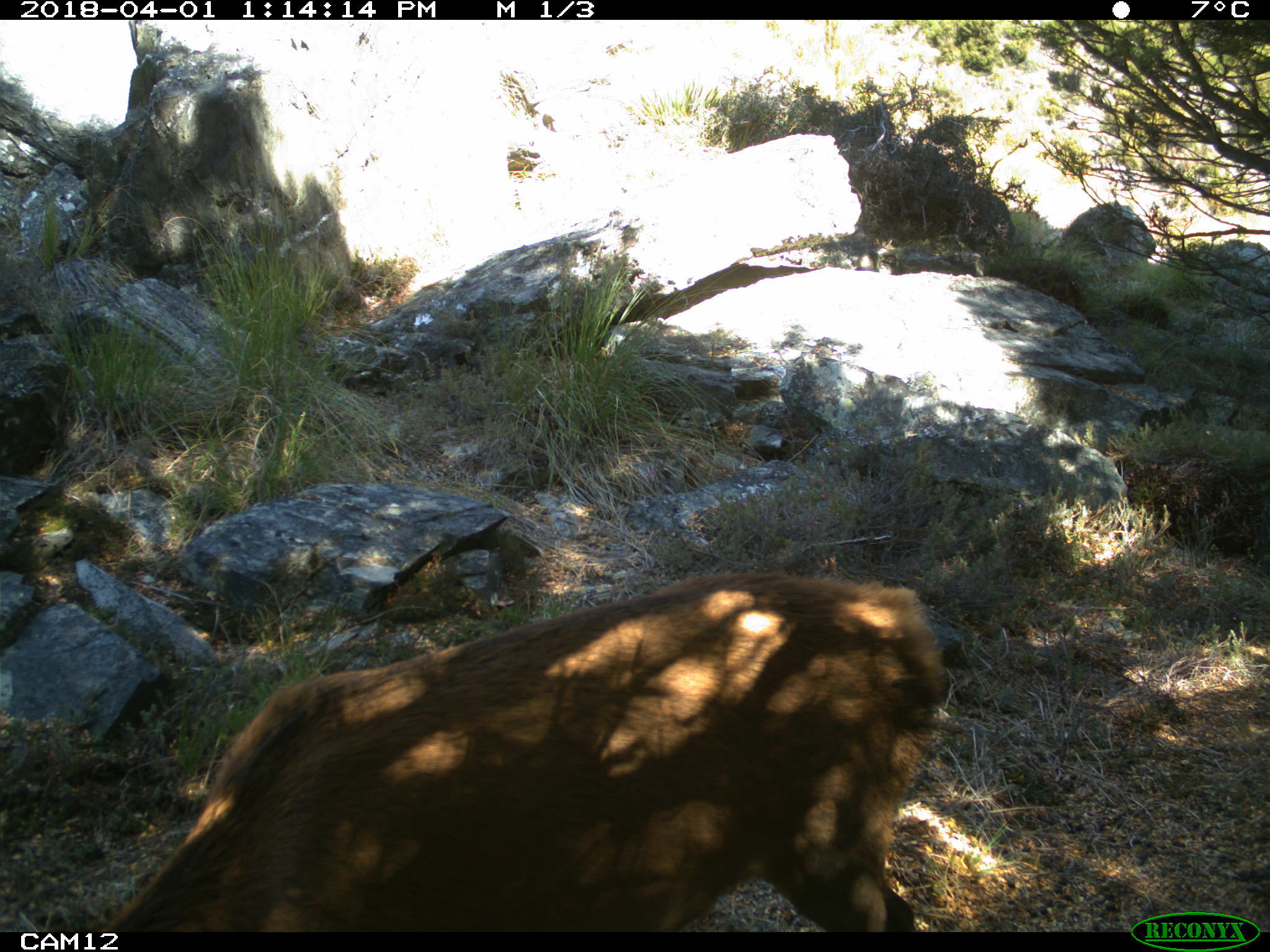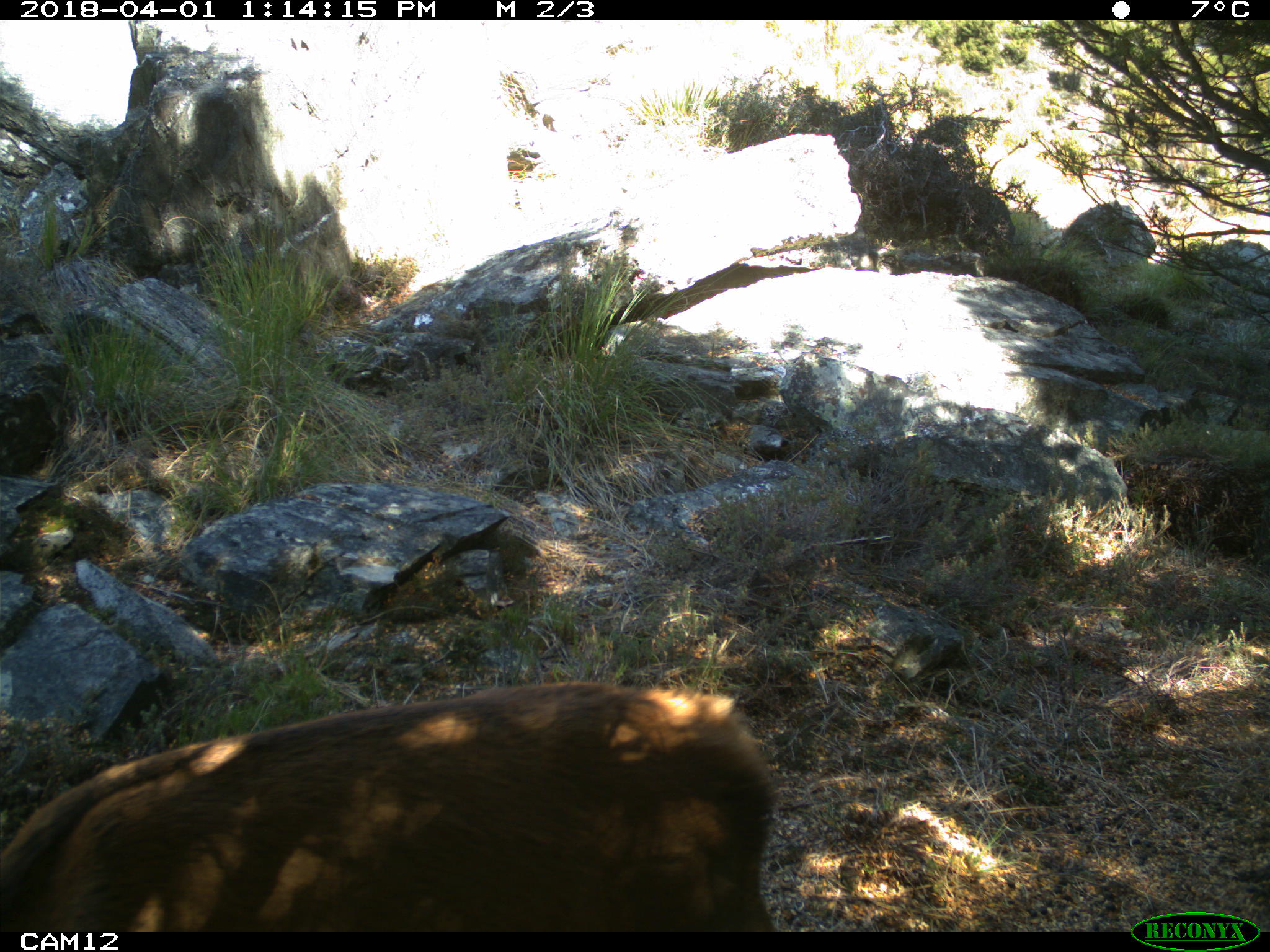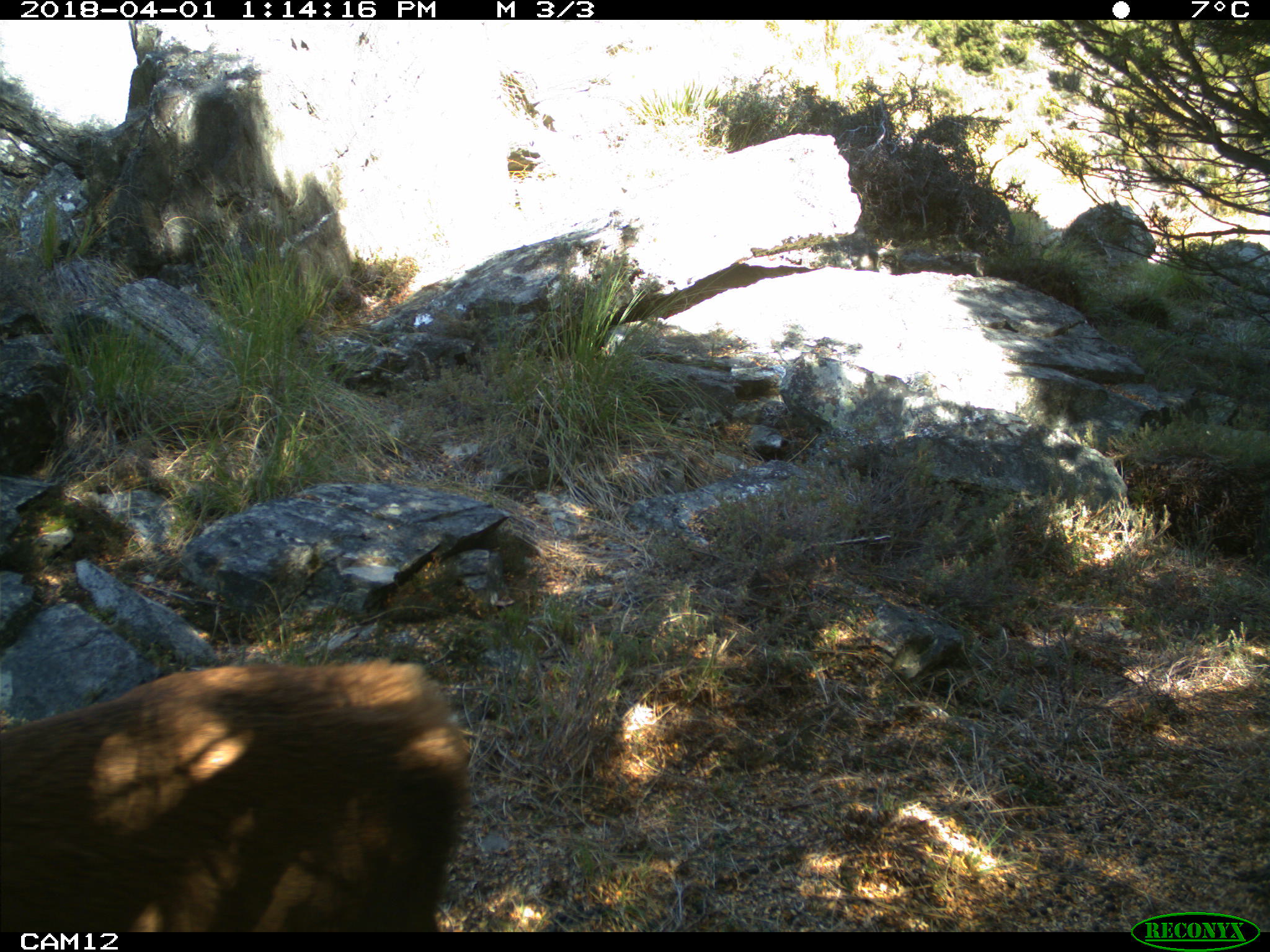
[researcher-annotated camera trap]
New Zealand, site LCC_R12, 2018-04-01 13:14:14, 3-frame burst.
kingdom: Animalia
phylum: Chordata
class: Mammalia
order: Artiodactyla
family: Cervidae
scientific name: Cervidae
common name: deer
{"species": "deer (Cervidae)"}